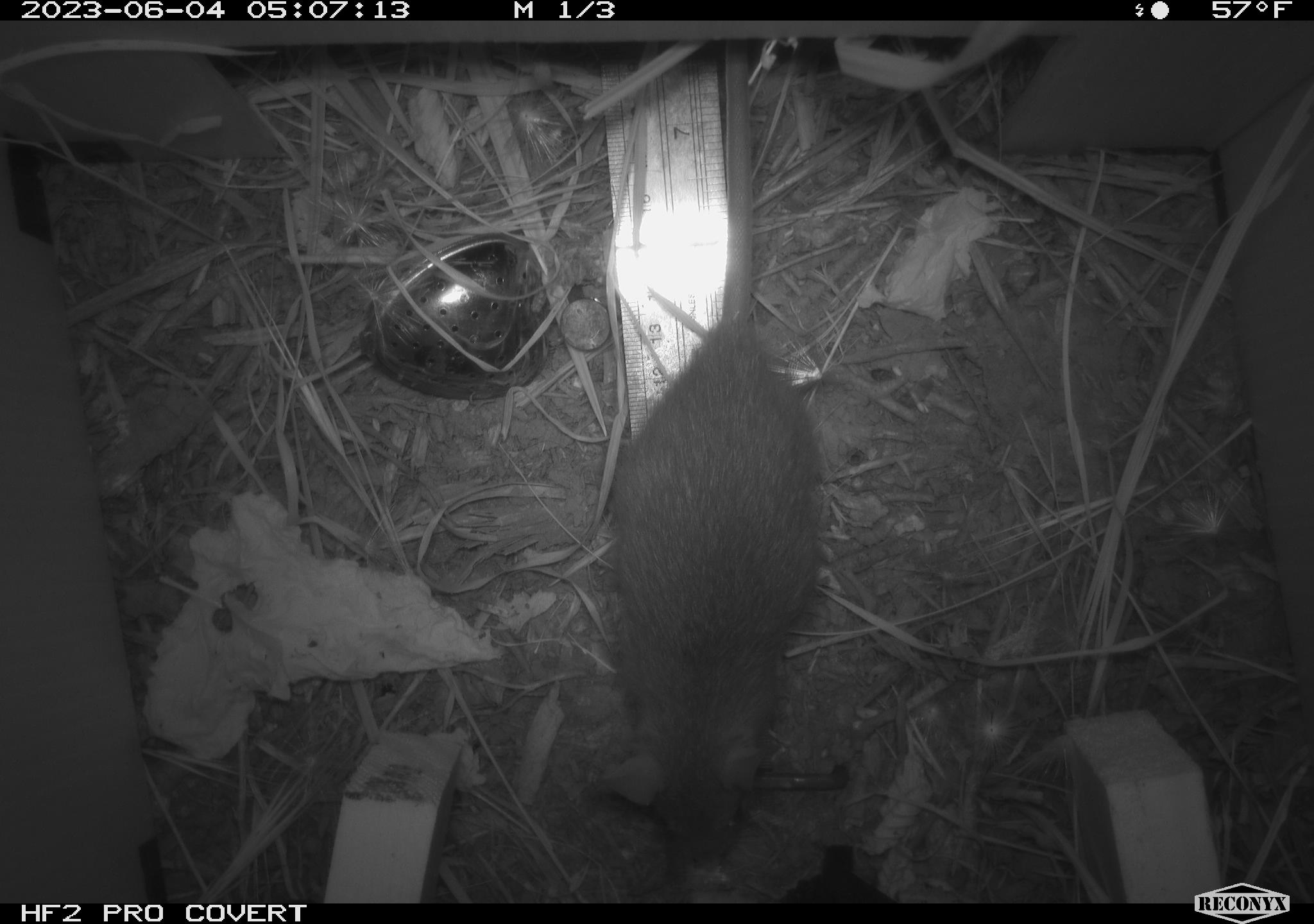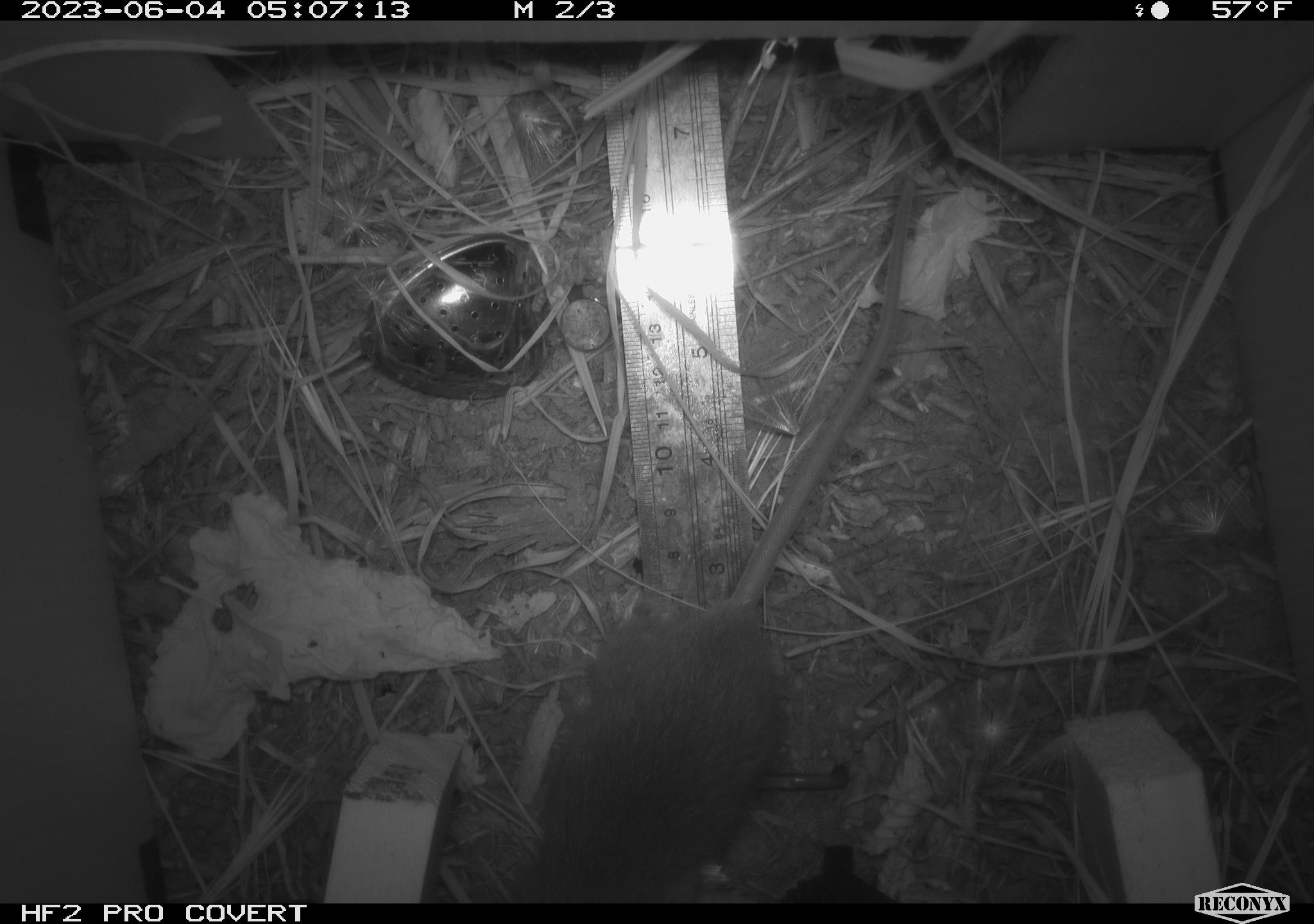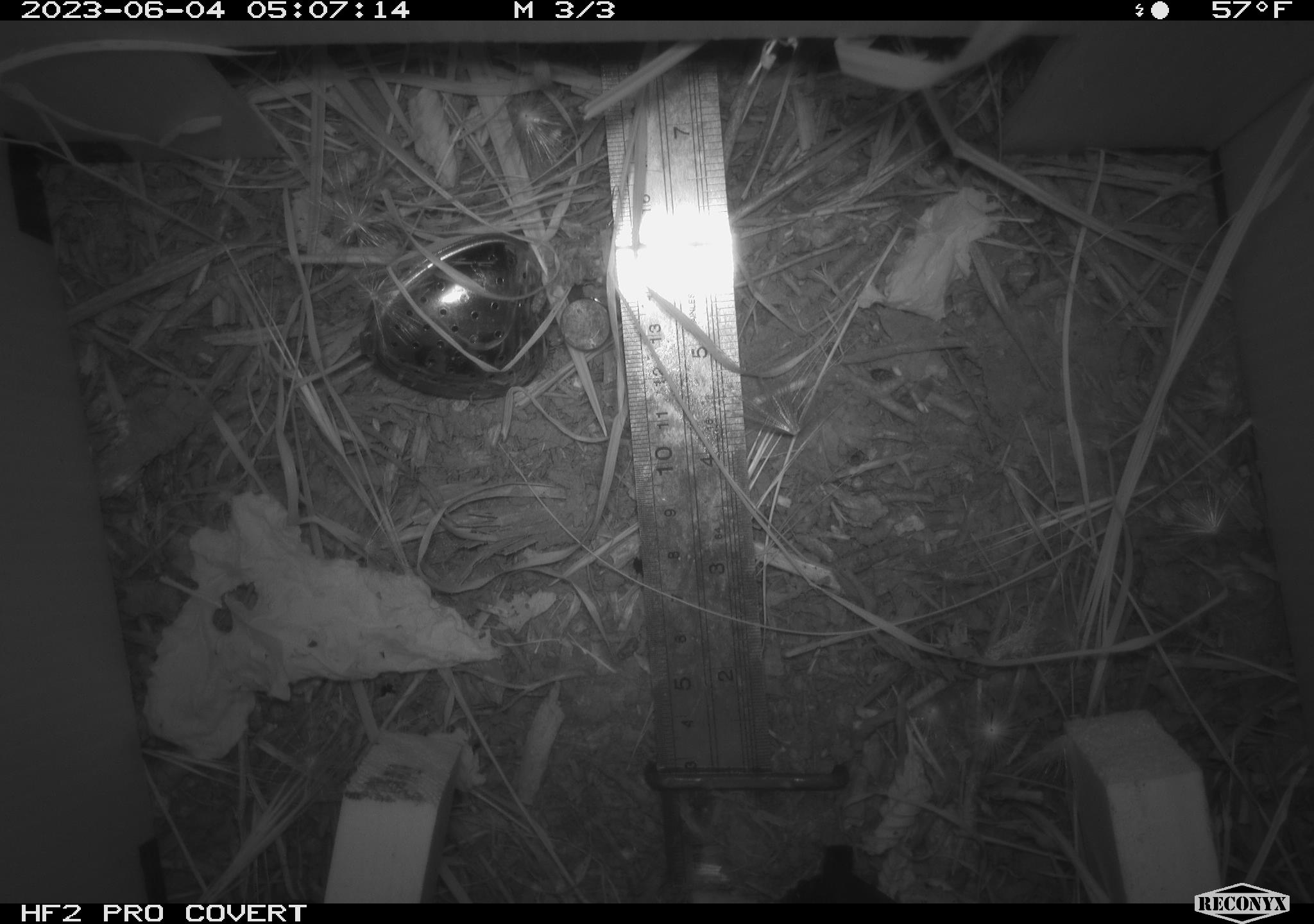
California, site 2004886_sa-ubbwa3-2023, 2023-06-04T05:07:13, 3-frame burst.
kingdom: Animalia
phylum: Chordata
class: Mammalia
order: Rodentia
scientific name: Rodentia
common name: mouse species